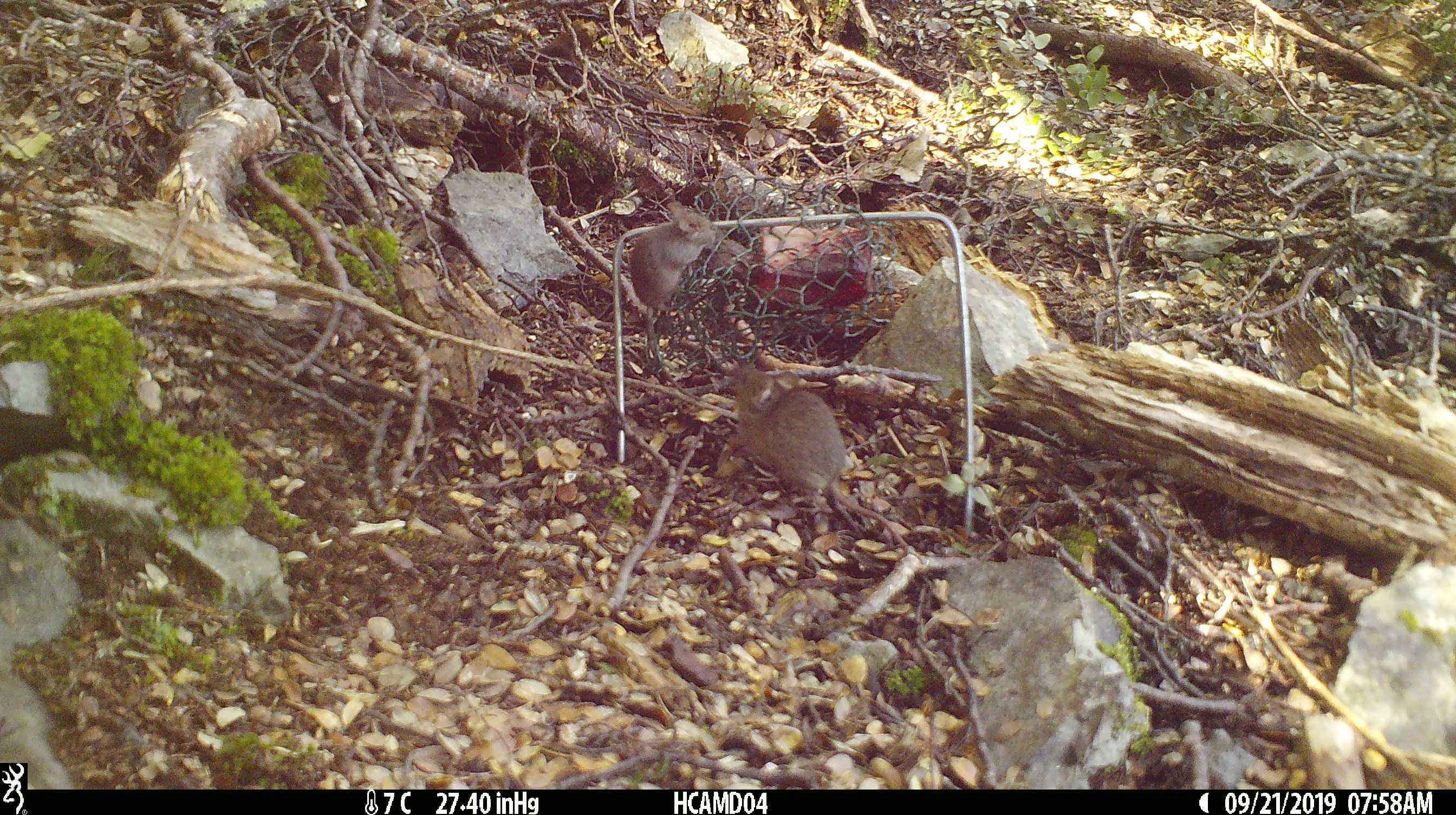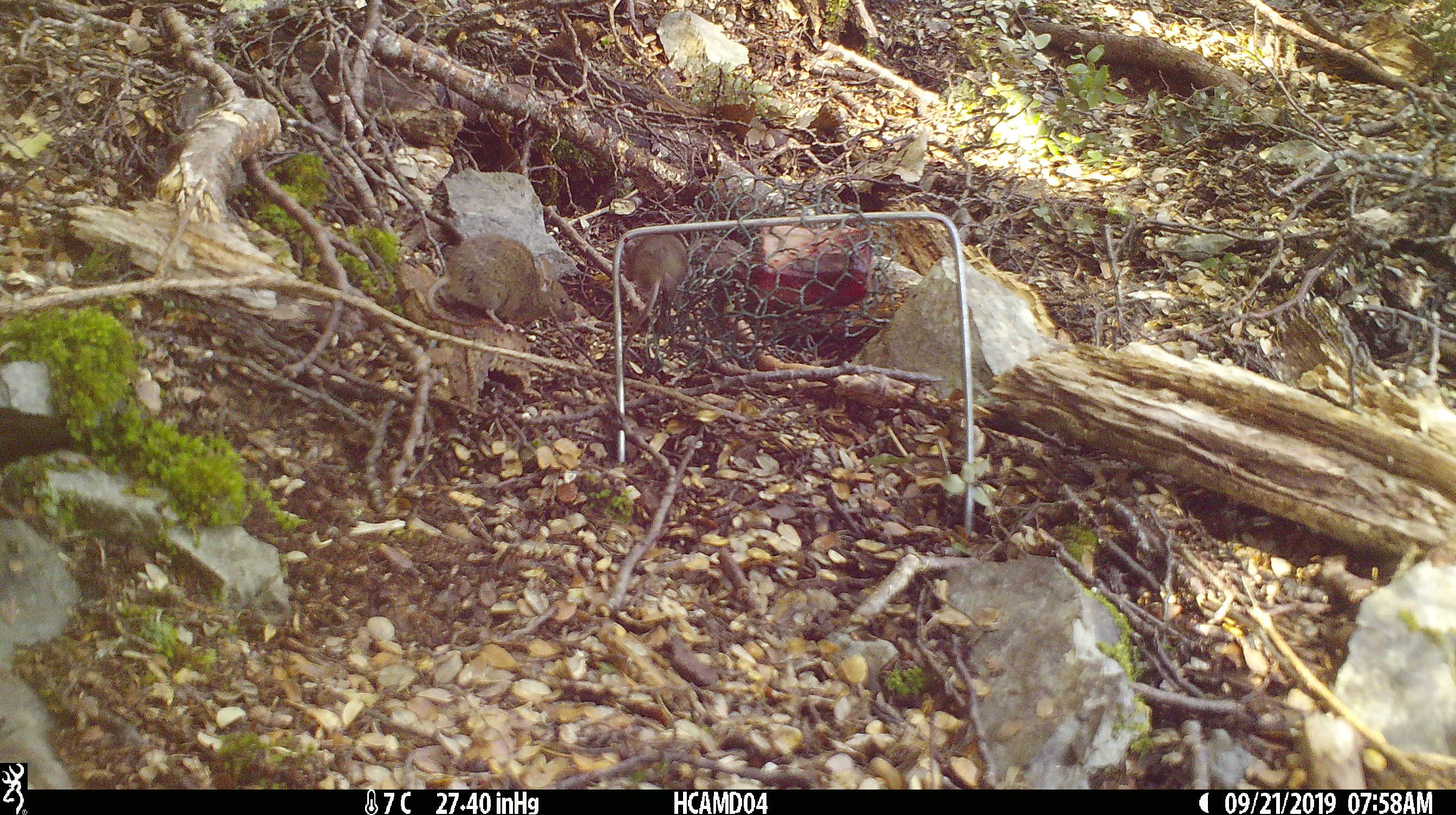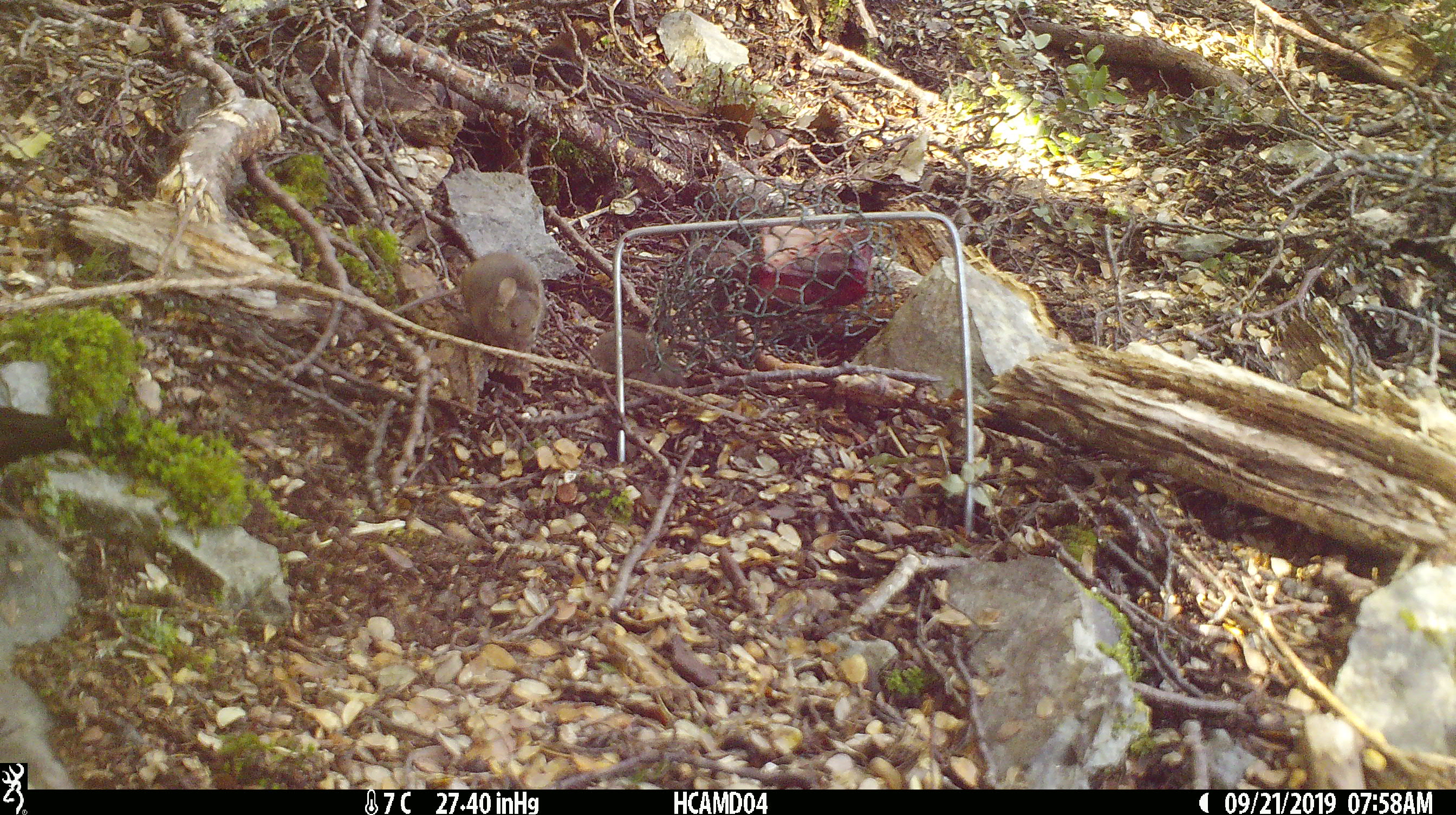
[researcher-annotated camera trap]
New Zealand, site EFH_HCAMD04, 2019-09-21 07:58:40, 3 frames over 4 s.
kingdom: Animalia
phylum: Chordata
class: Mammalia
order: Rodentia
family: Muridae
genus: Mus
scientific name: Mus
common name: mouse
Mouse (Mus).